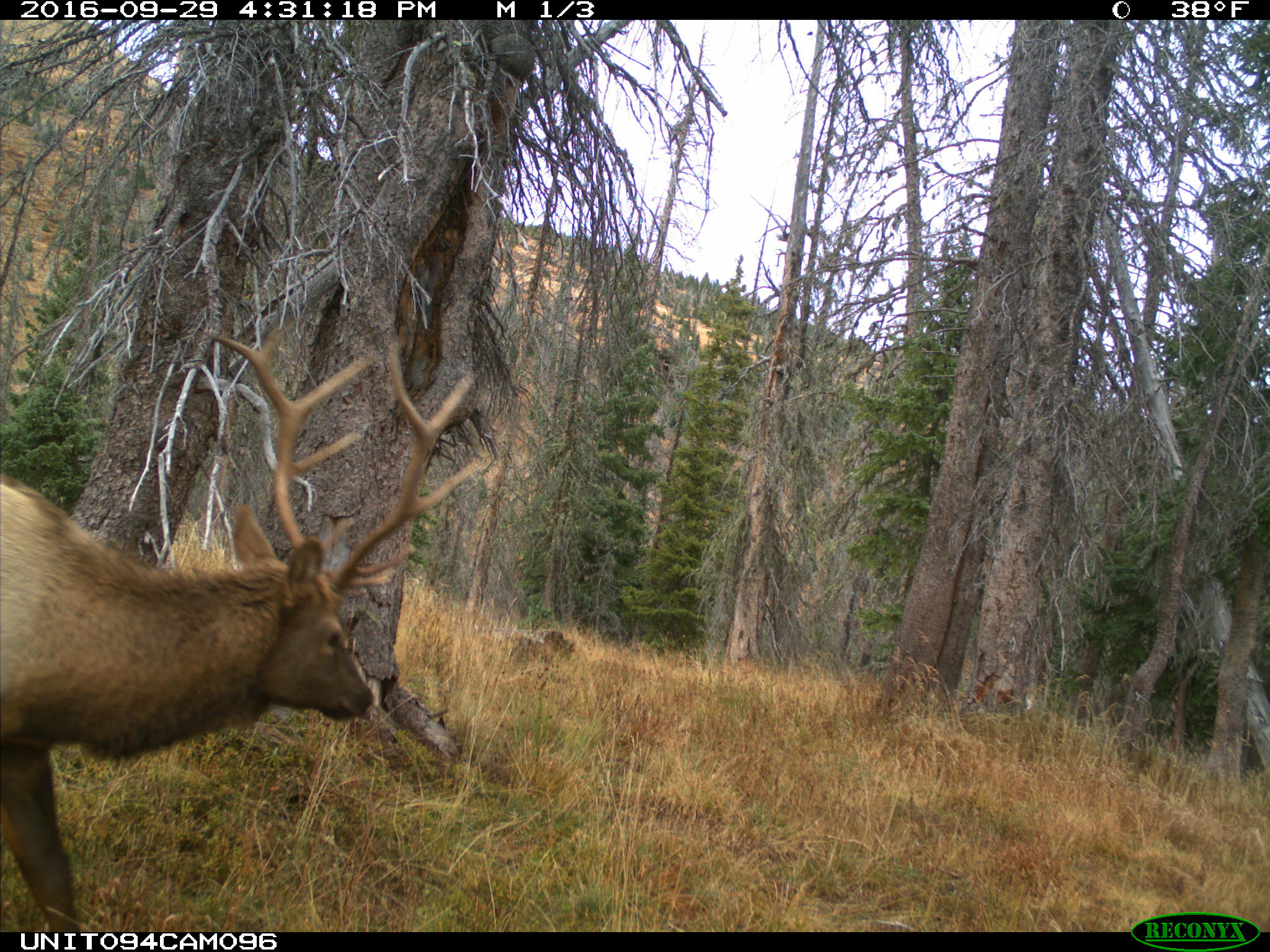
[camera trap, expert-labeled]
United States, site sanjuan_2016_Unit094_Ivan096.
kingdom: Animalia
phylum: Chordata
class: Mammalia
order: Artiodactyla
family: Cervidae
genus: Cervus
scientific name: Cervus elaphus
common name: red deer